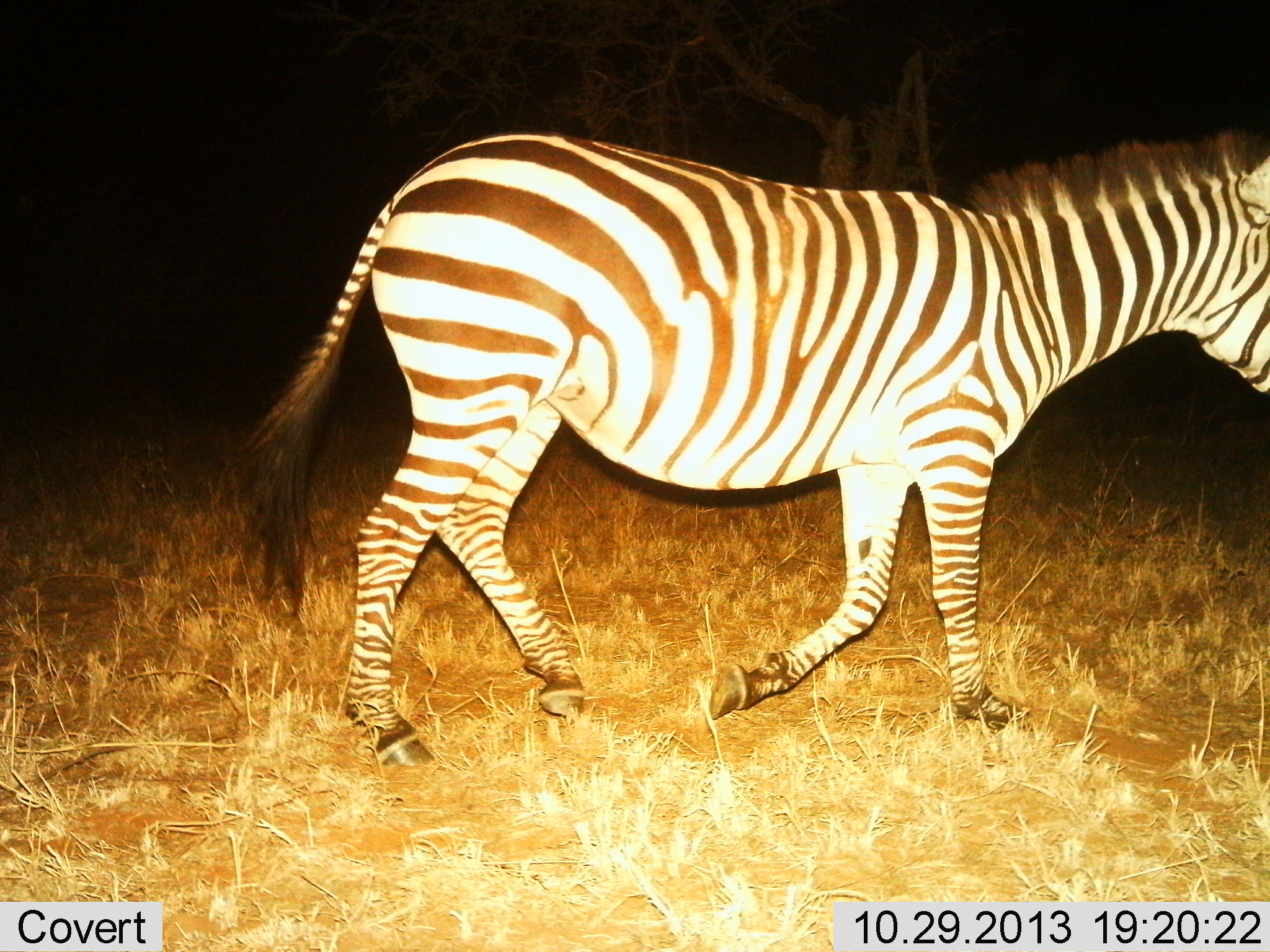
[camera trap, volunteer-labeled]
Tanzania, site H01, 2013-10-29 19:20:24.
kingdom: Animalia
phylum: Chordata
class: Mammalia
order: Perissodactyla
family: Equidae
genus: Equus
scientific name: Equus quagga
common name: plains zebra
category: zebra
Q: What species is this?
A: Zebra (plains zebra) (Equus quagga).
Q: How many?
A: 1.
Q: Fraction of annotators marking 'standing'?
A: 20%.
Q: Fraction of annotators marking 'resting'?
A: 0%.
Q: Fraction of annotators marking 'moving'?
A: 80%.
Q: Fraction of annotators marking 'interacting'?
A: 0%.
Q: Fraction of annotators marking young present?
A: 0%.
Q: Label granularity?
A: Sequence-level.